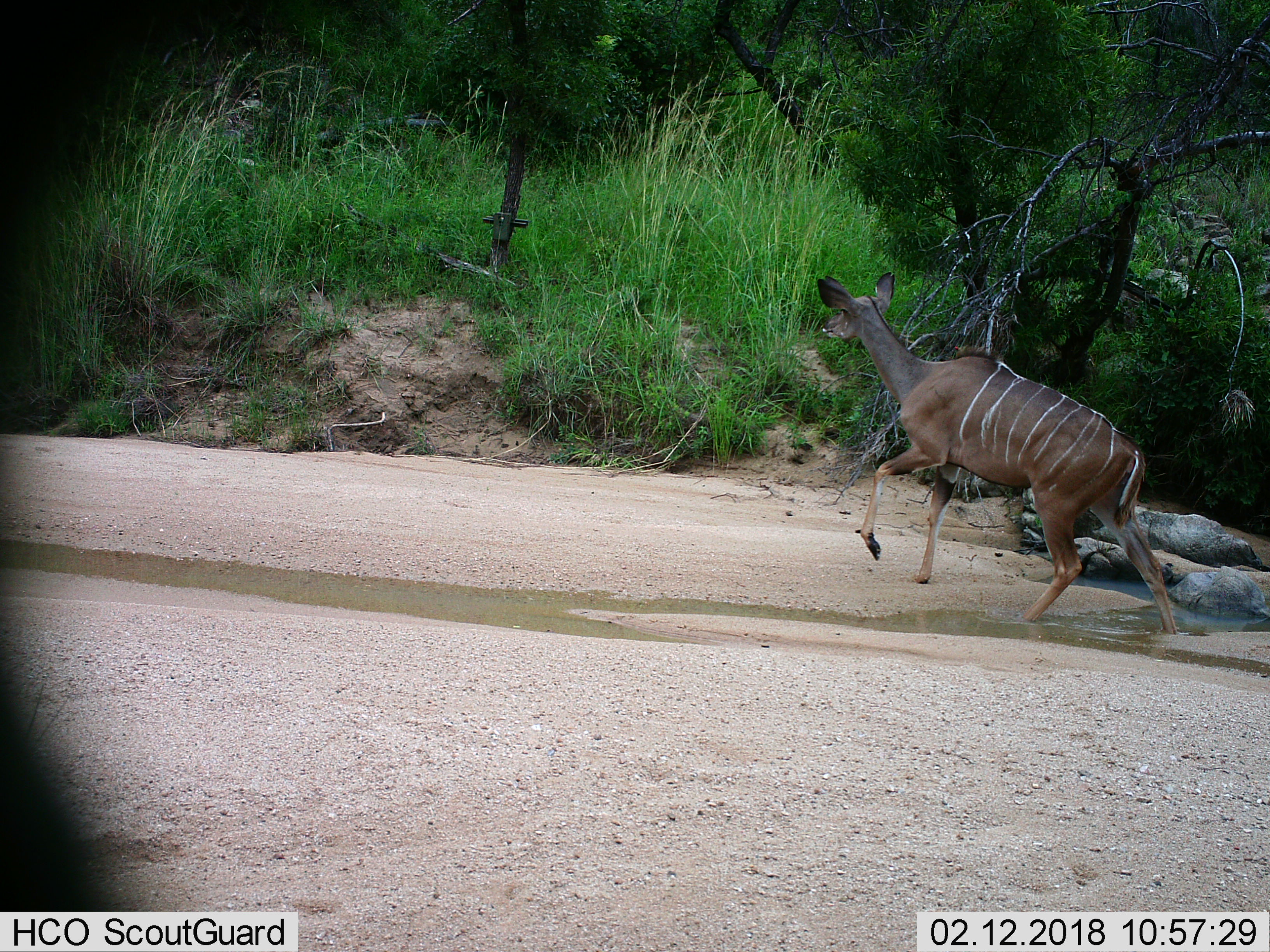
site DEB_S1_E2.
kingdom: Animalia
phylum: Chordata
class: Mammalia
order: Artiodactyla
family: Bovidae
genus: Tragelaphus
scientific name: Tragelaphus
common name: kudu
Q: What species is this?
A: Kudu (Tragelaphus).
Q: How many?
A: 1.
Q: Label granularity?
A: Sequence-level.